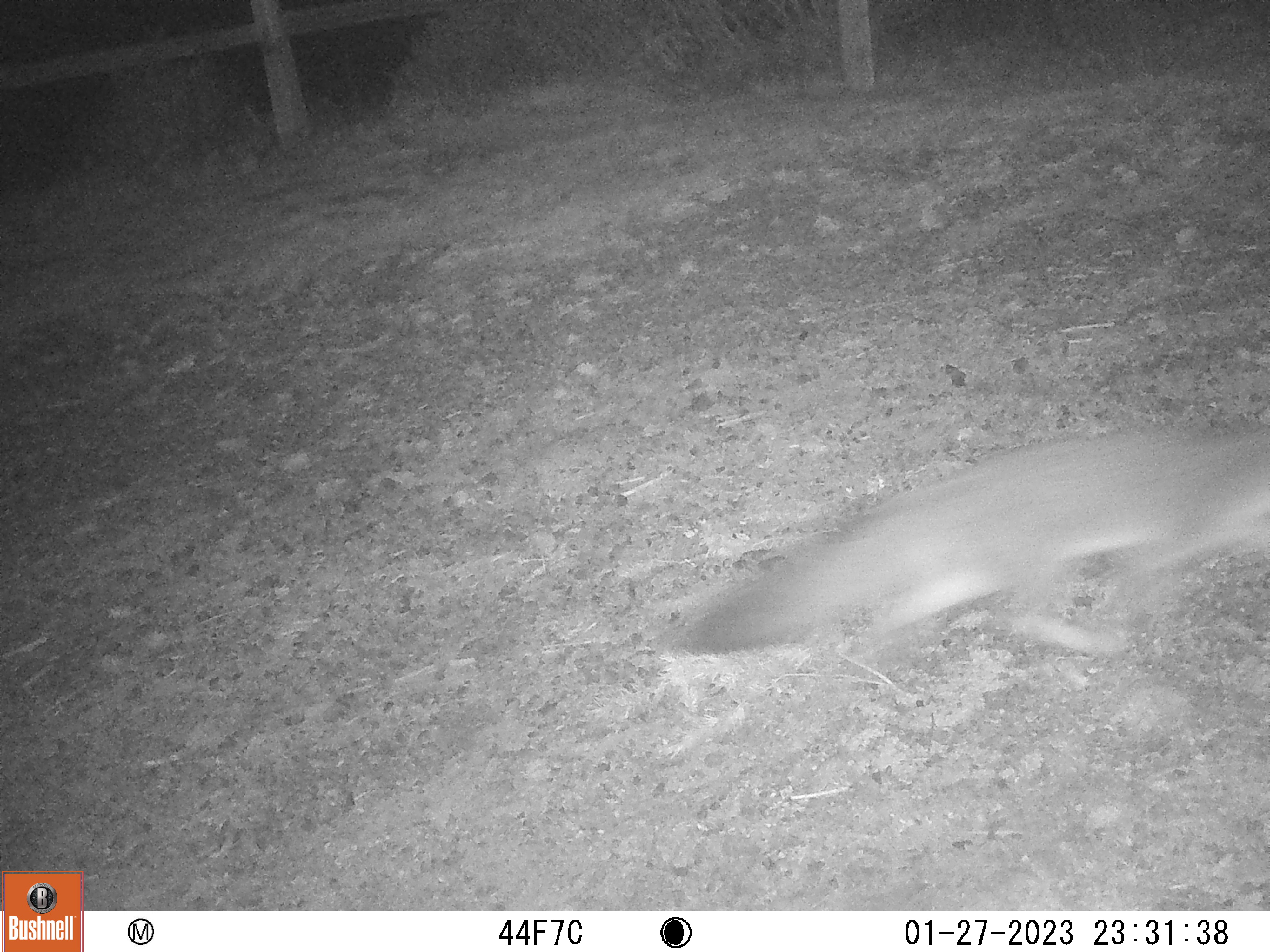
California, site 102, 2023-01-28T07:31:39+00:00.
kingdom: Animalia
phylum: Chordata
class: Mammalia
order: Carnivora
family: Canidae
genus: Urocyon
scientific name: Urocyon cinereoargenteus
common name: gray fox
Gray fox (Urocyon cinereoargenteus).